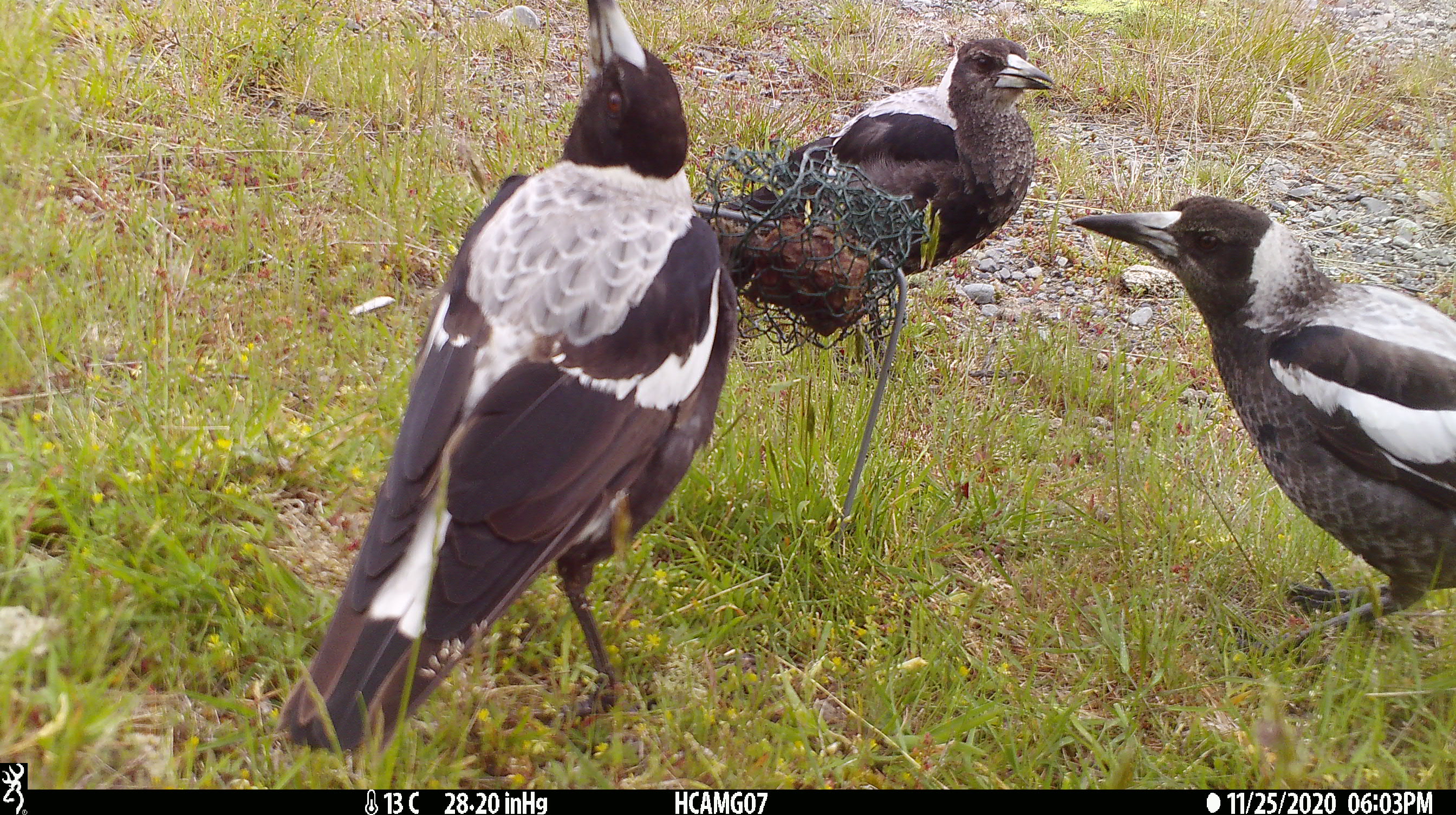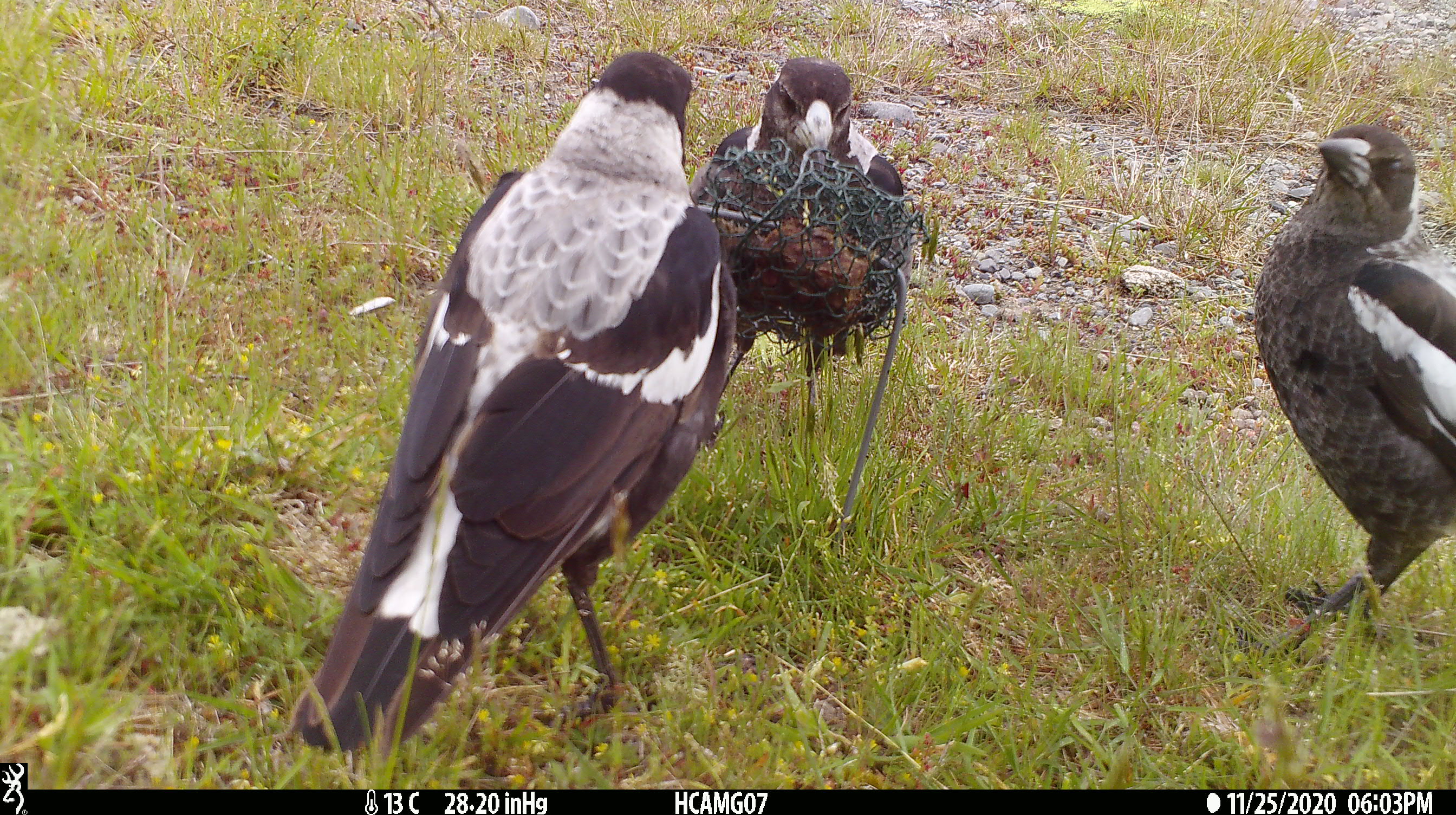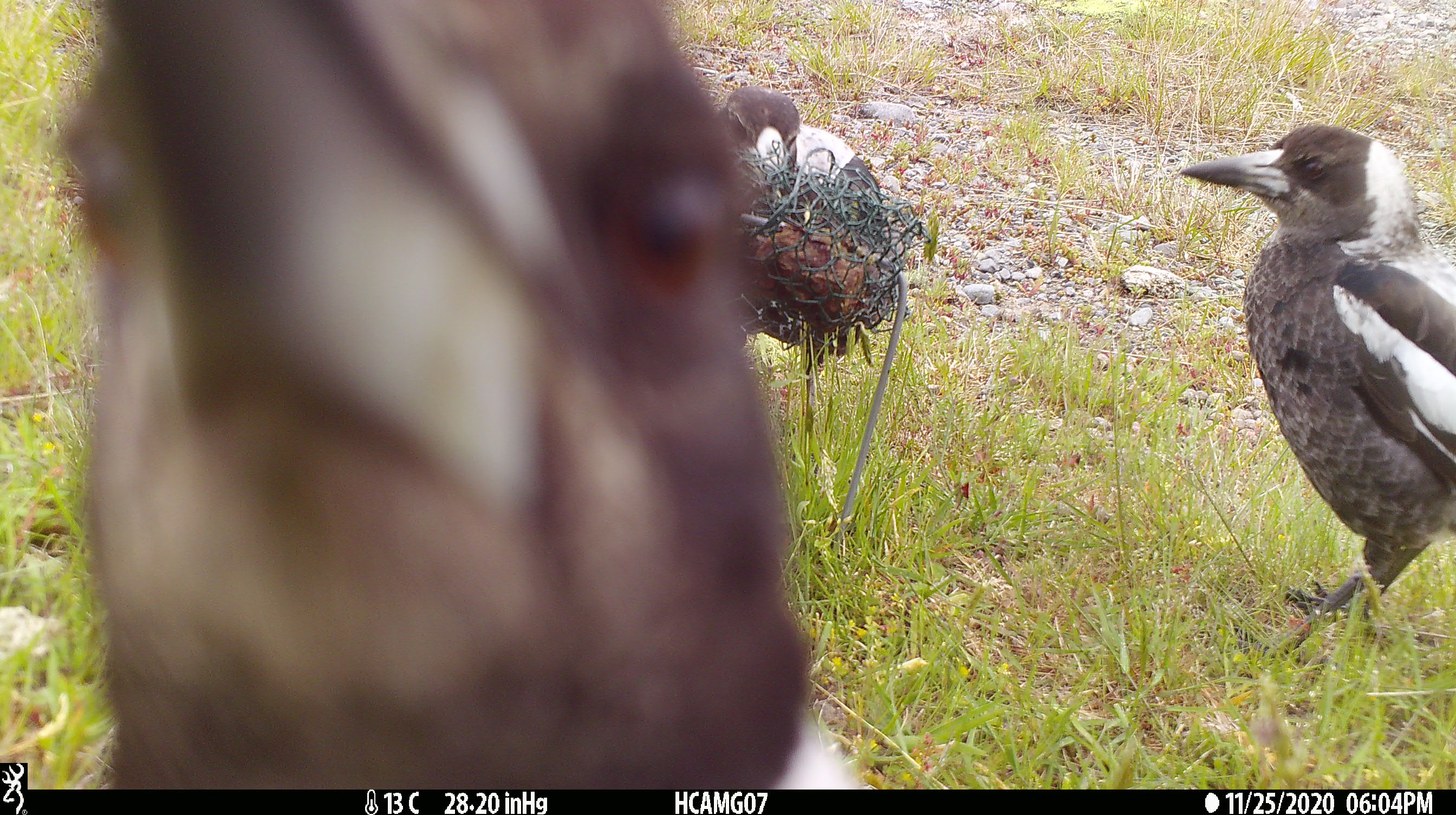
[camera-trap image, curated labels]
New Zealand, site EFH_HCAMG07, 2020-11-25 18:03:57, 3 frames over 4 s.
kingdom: Animalia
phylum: Chordata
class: Aves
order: Passeriformes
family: Artamidae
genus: Gymnorhina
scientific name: Gymnorhina tibicen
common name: australian magpie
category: magpie